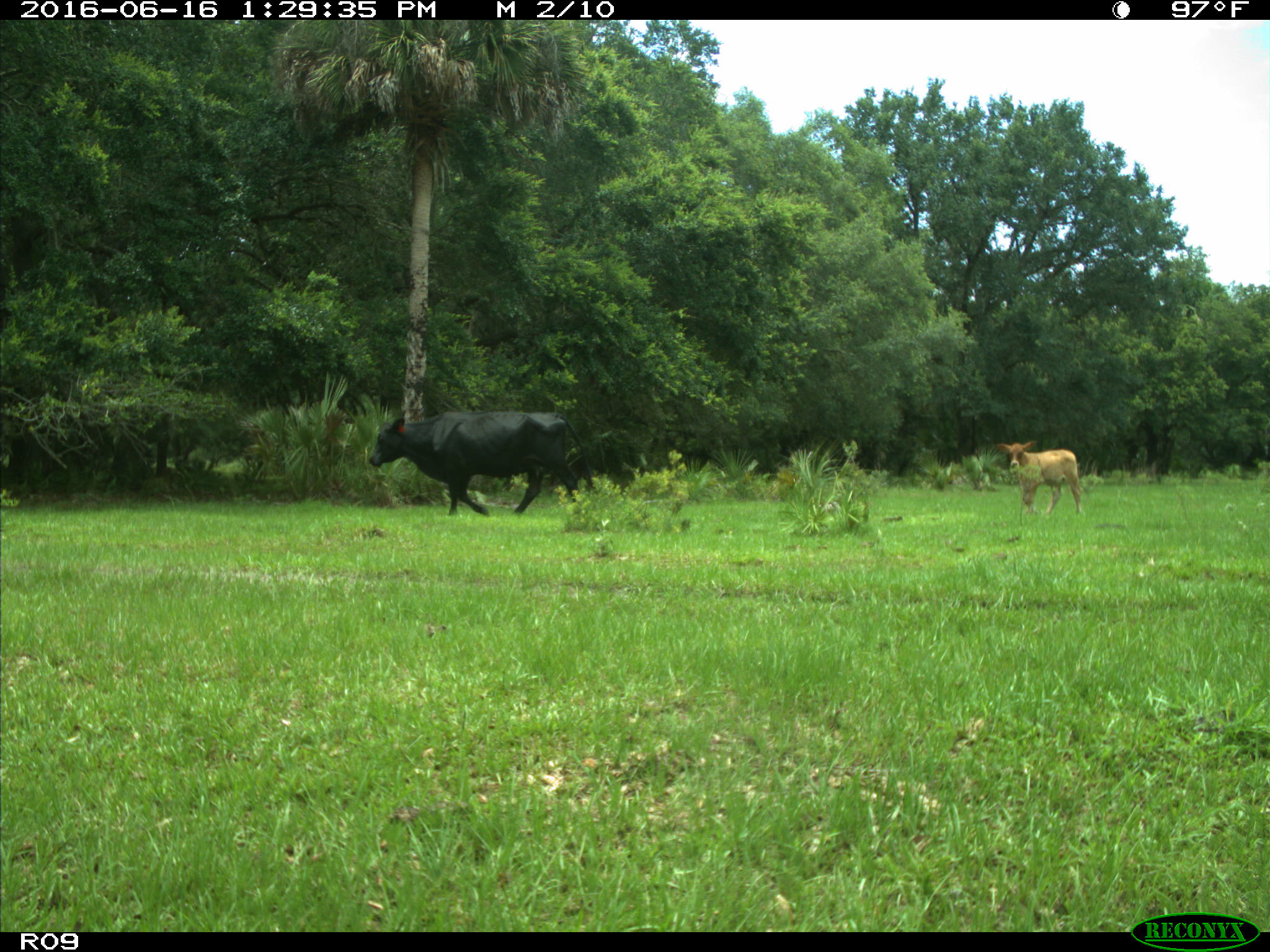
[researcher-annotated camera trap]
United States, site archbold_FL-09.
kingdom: Animalia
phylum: Chordata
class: Mammalia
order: Artiodactyla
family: Bovidae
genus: Bos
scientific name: Bos taurus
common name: domestic cow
Bos taurus (domestic cow).